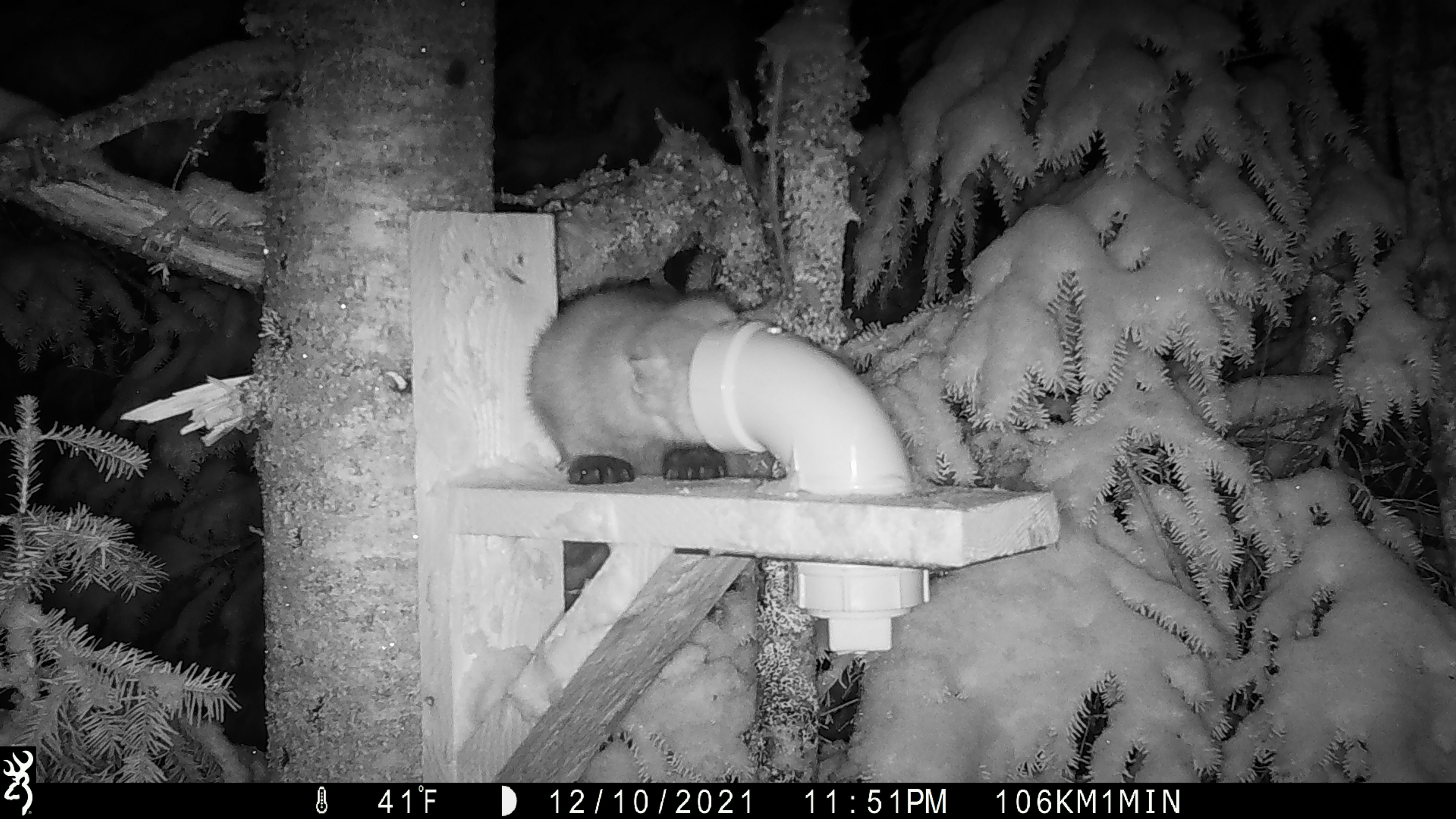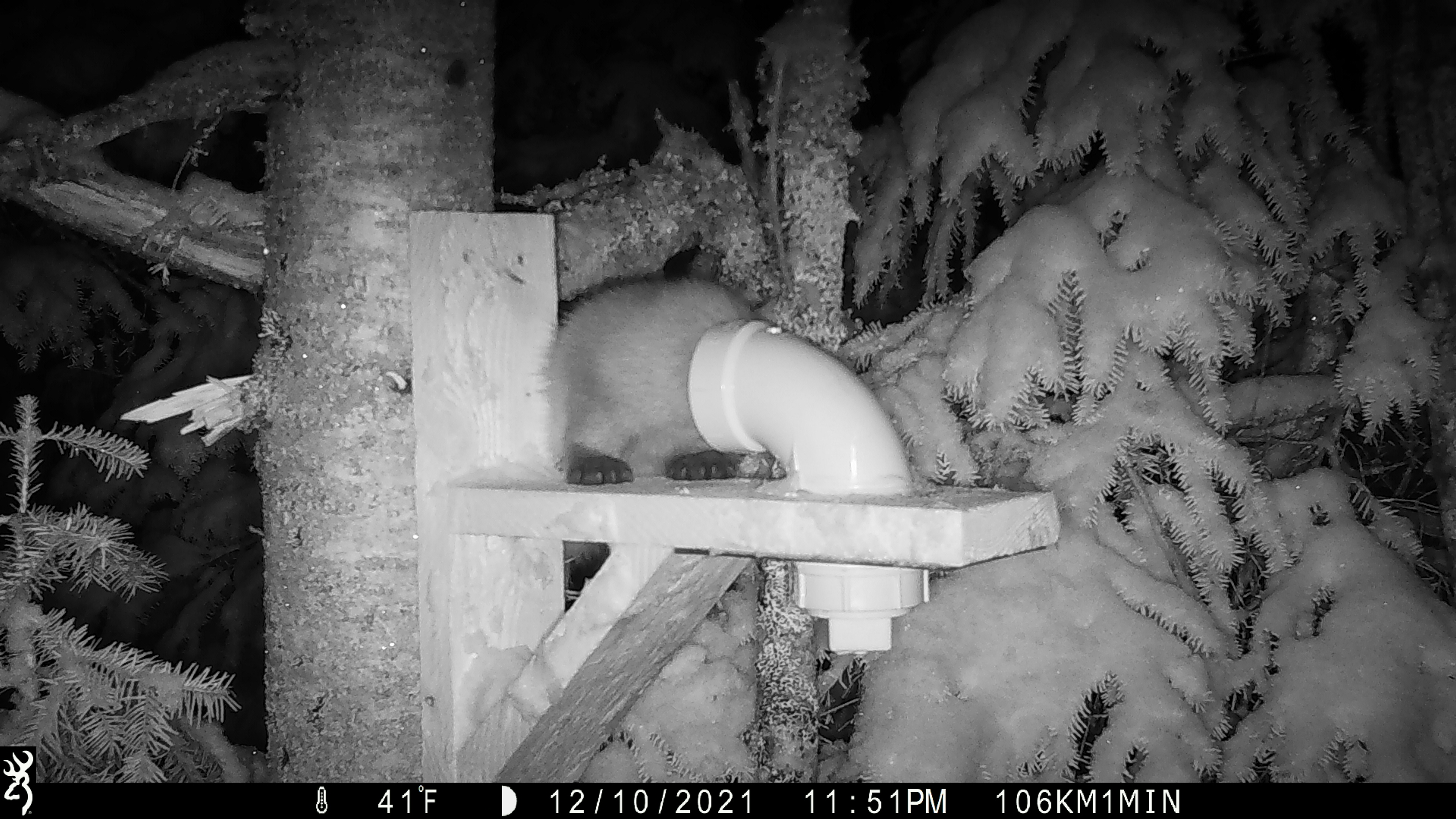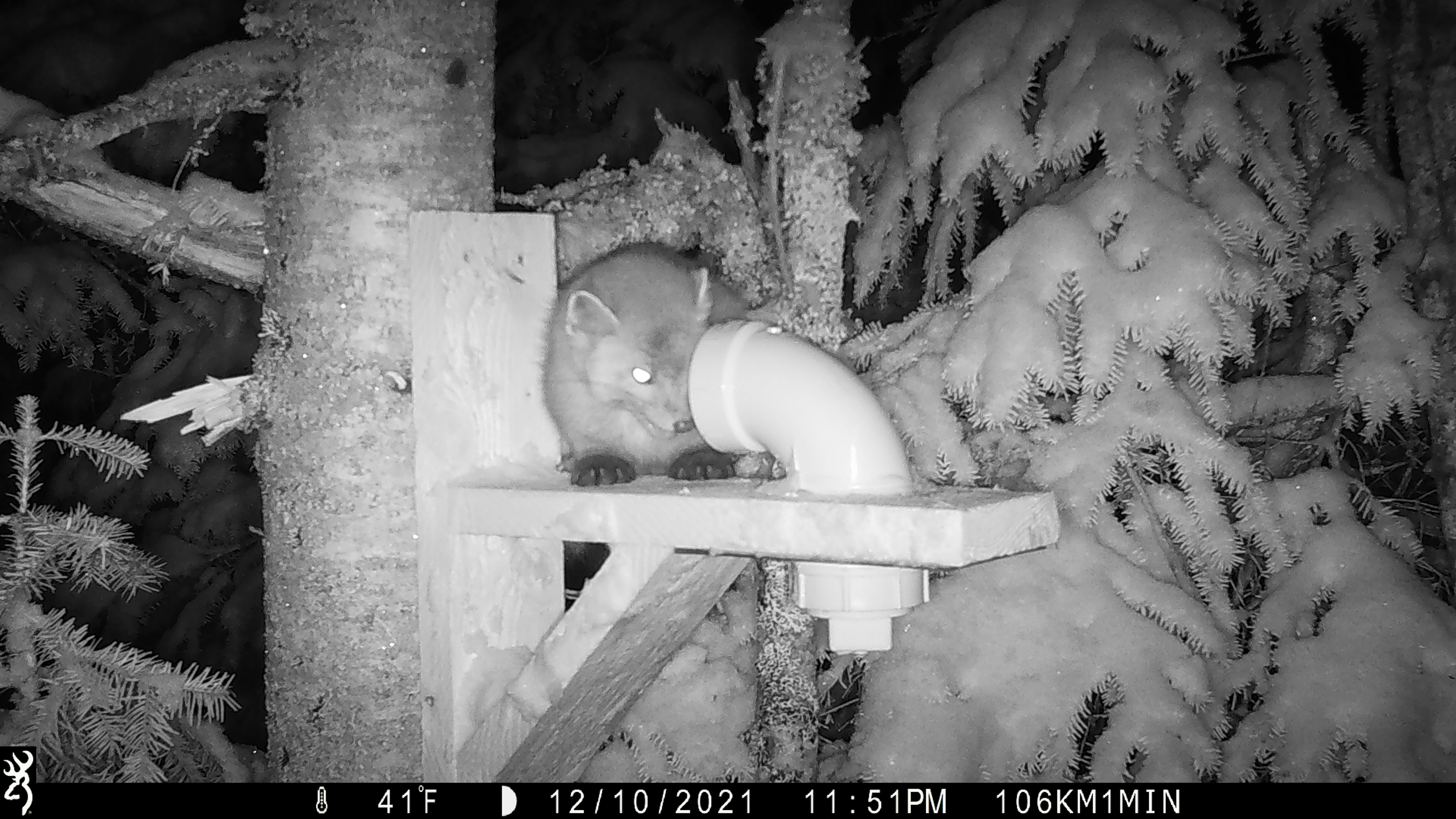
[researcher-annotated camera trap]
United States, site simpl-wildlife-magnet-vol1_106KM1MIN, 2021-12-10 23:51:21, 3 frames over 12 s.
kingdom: Animalia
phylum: Chordata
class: Mammalia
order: Carnivora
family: Mustelidae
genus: Martes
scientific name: Martes americana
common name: american marten